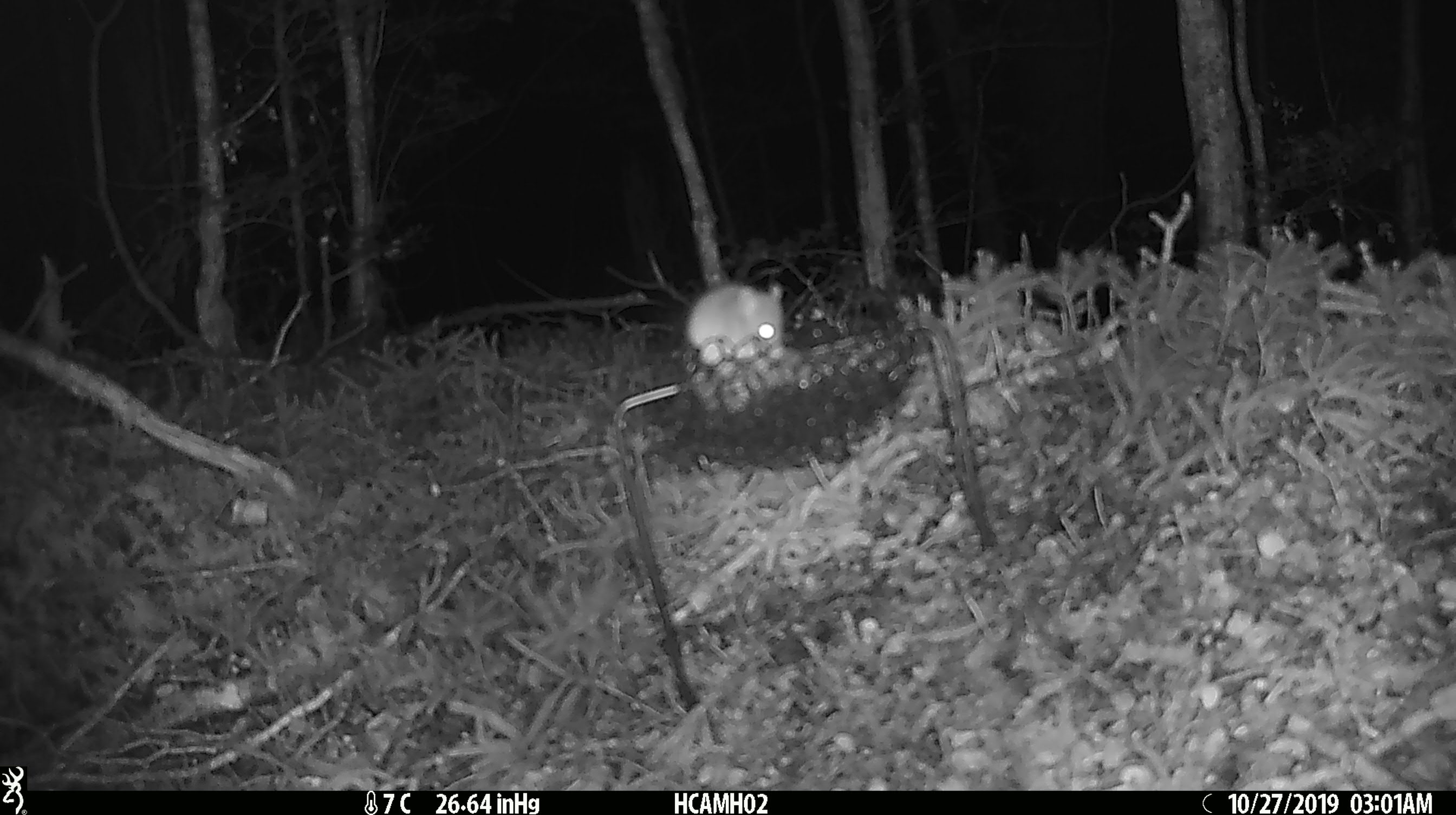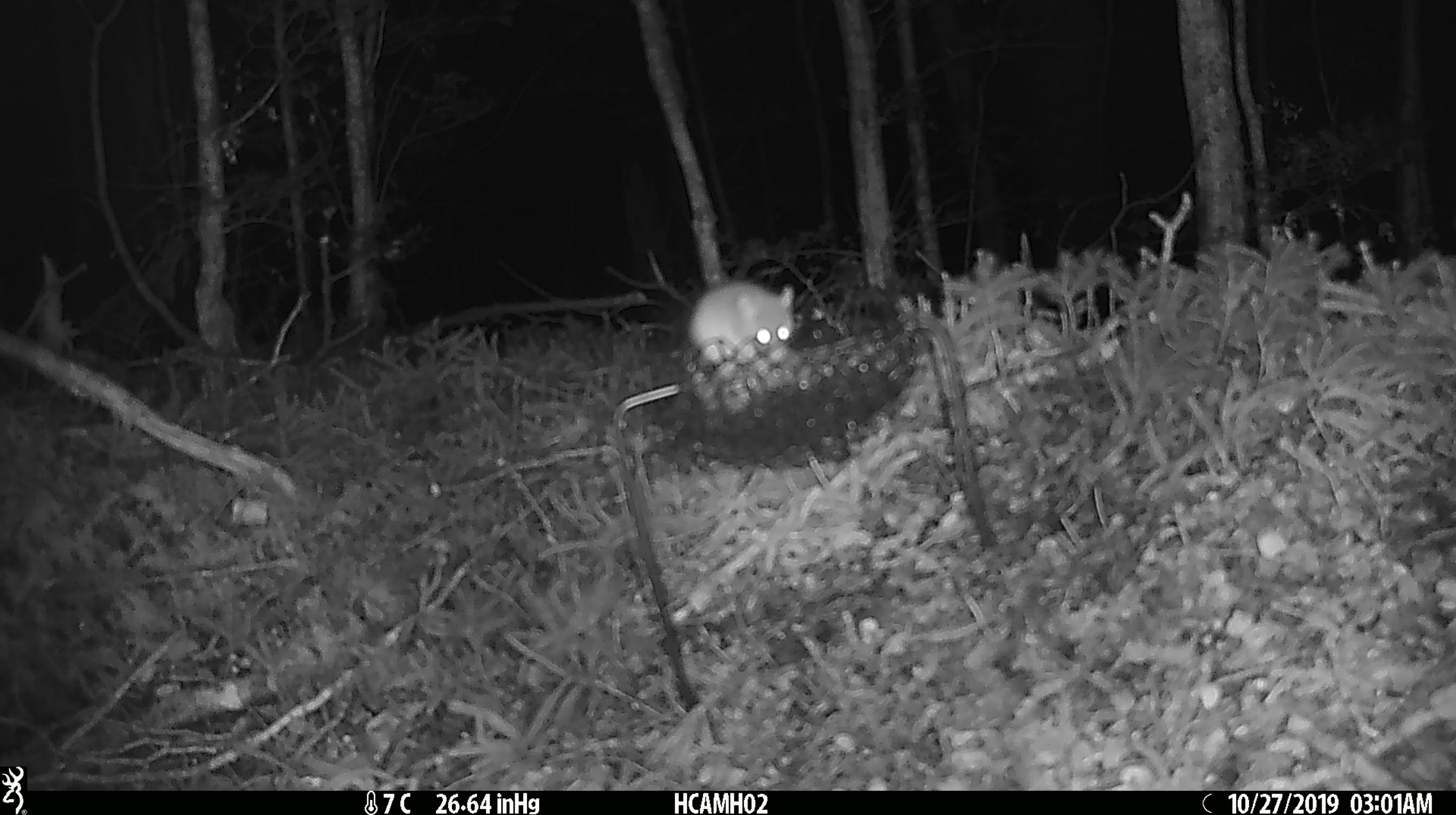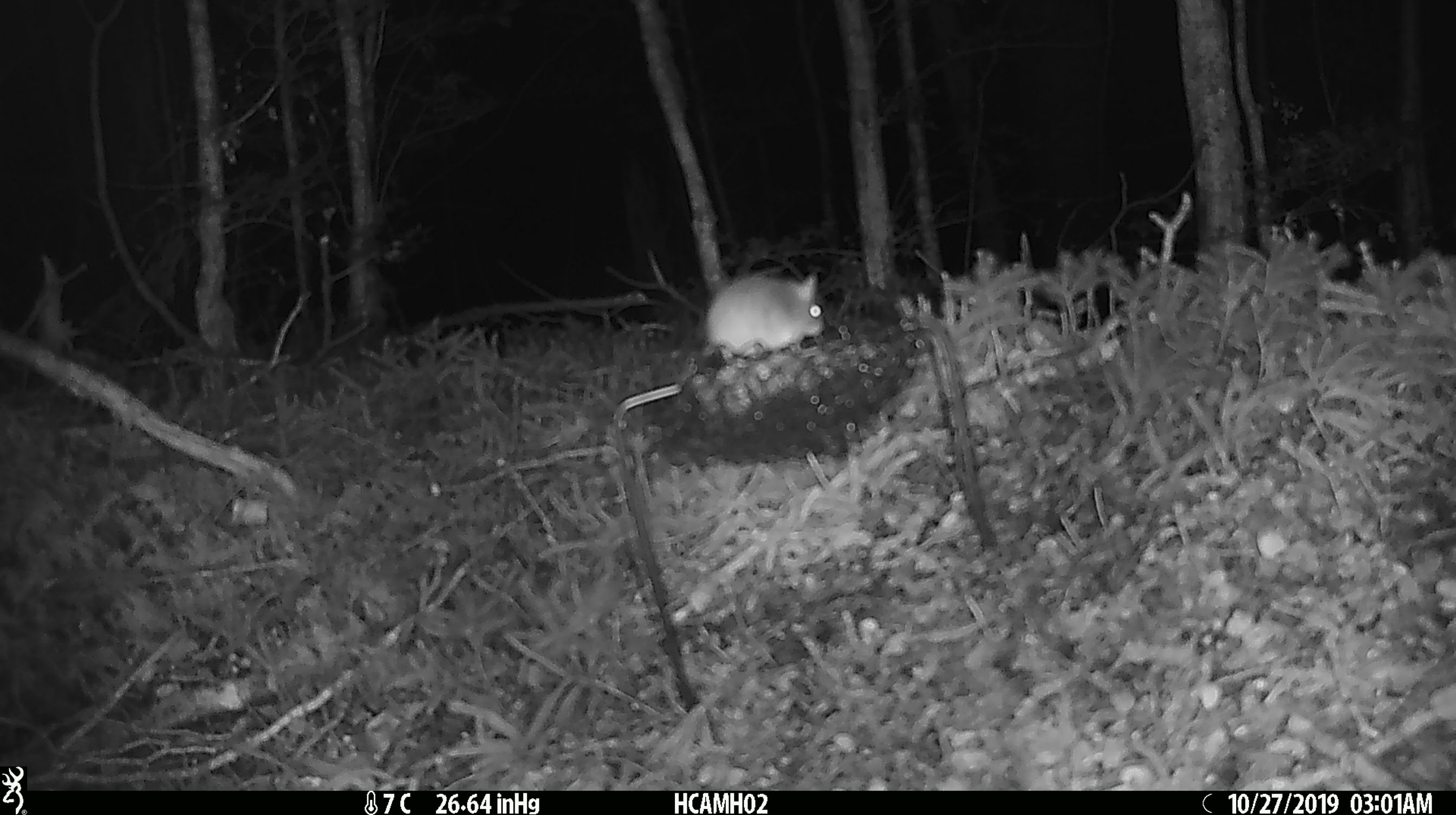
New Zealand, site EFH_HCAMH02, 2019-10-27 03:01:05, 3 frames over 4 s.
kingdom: Animalia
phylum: Chordata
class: Mammalia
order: Rodentia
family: Muridae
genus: Mus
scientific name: Mus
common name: mouse